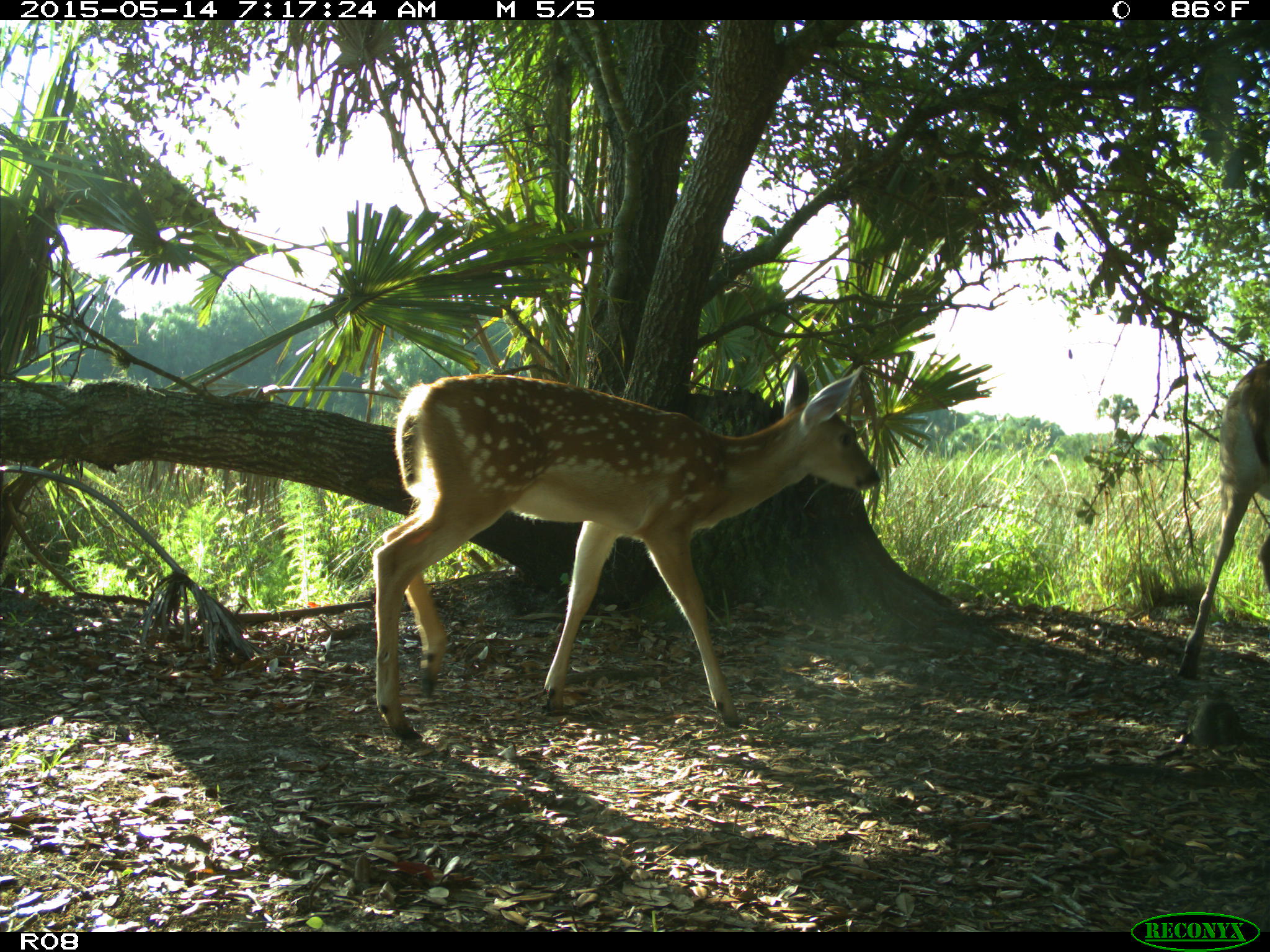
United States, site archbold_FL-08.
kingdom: Animalia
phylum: Chordata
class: Mammalia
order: Artiodactyla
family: Cervidae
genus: Odocoileus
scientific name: Odocoileus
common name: deer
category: unidentified deer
Unidentified deer (deer) (Odocoileus).